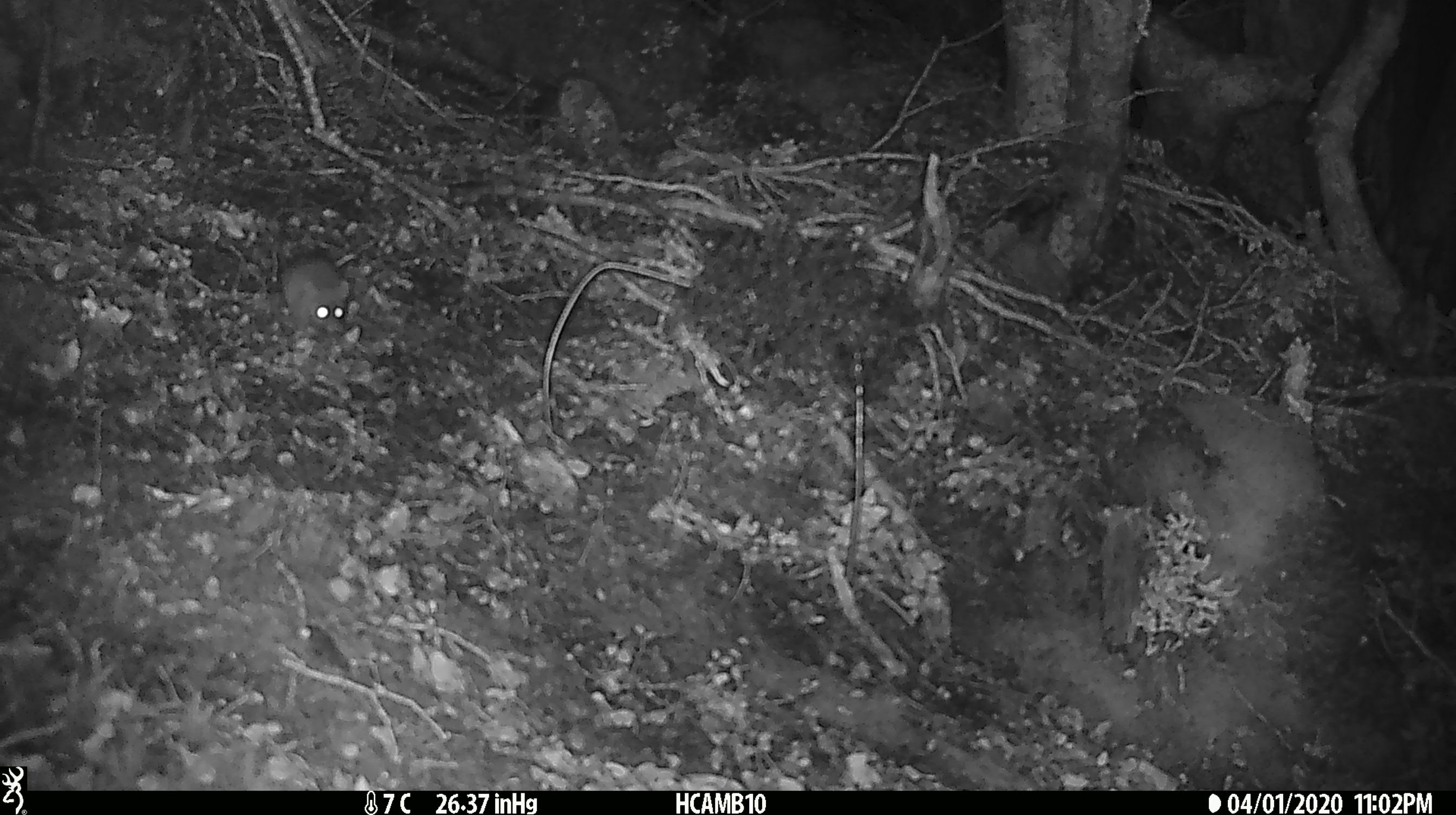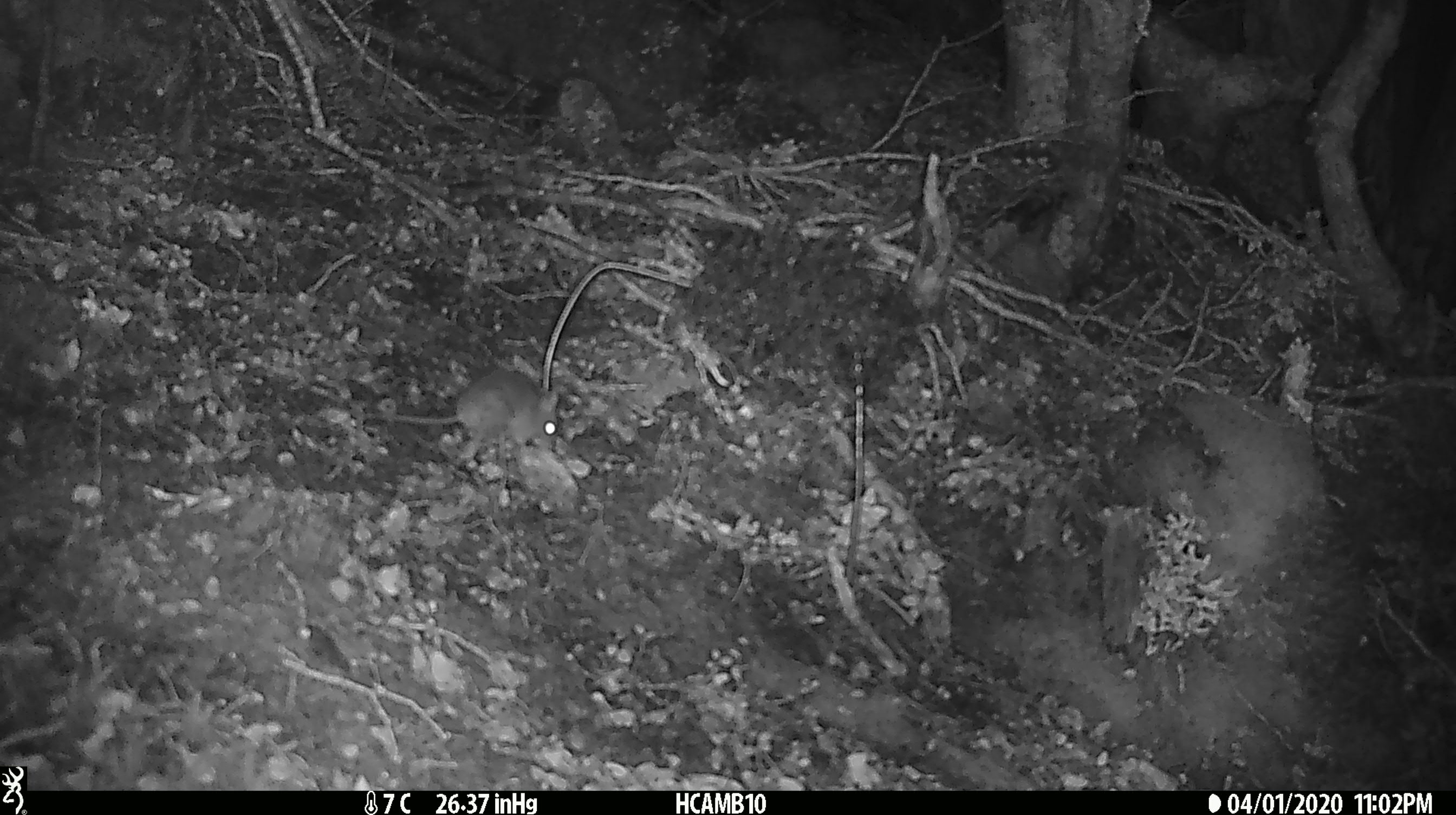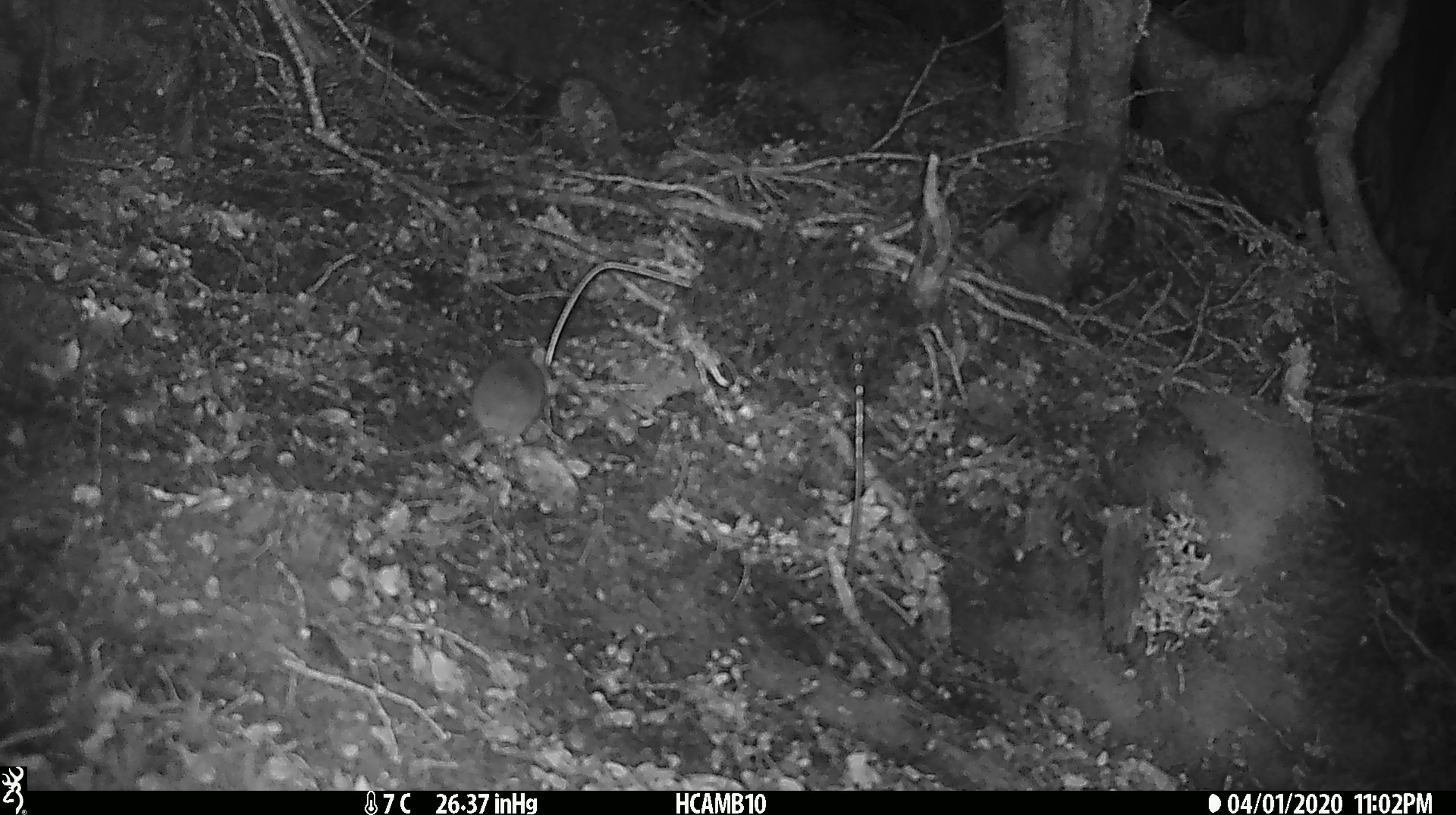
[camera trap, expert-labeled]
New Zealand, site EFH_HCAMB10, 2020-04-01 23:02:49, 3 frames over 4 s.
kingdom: Animalia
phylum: Chordata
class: Mammalia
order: Rodentia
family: Muridae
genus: Mus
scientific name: Mus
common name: mouse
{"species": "mouse (Mus)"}